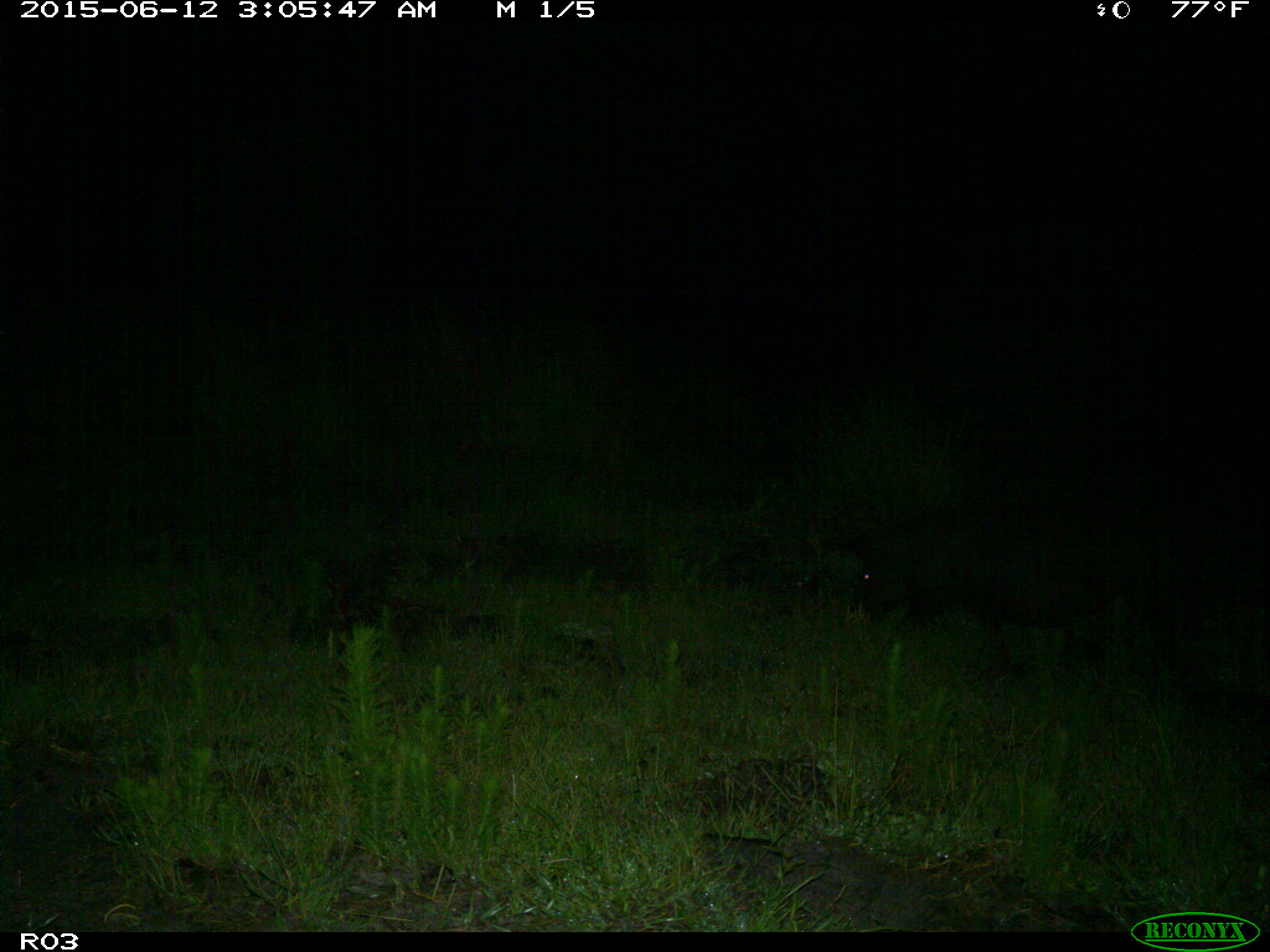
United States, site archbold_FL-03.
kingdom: Animalia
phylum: Chordata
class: Mammalia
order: Artiodactyla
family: Suidae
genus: Sus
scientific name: Sus scrofa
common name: wild boar